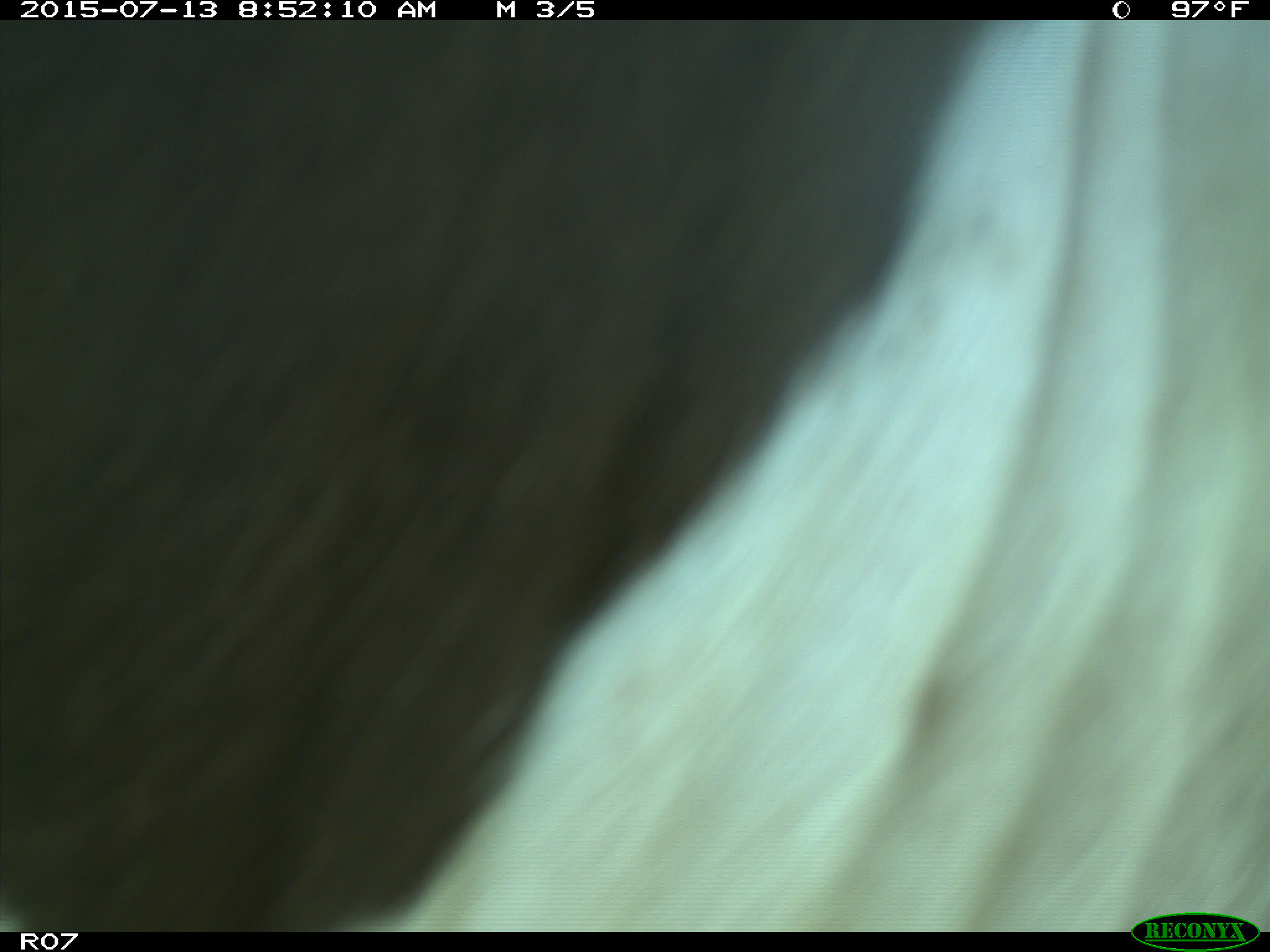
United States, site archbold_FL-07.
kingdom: Animalia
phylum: Chordata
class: Mammalia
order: Artiodactyla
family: Bovidae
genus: Bos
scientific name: Bos taurus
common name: domestic cow